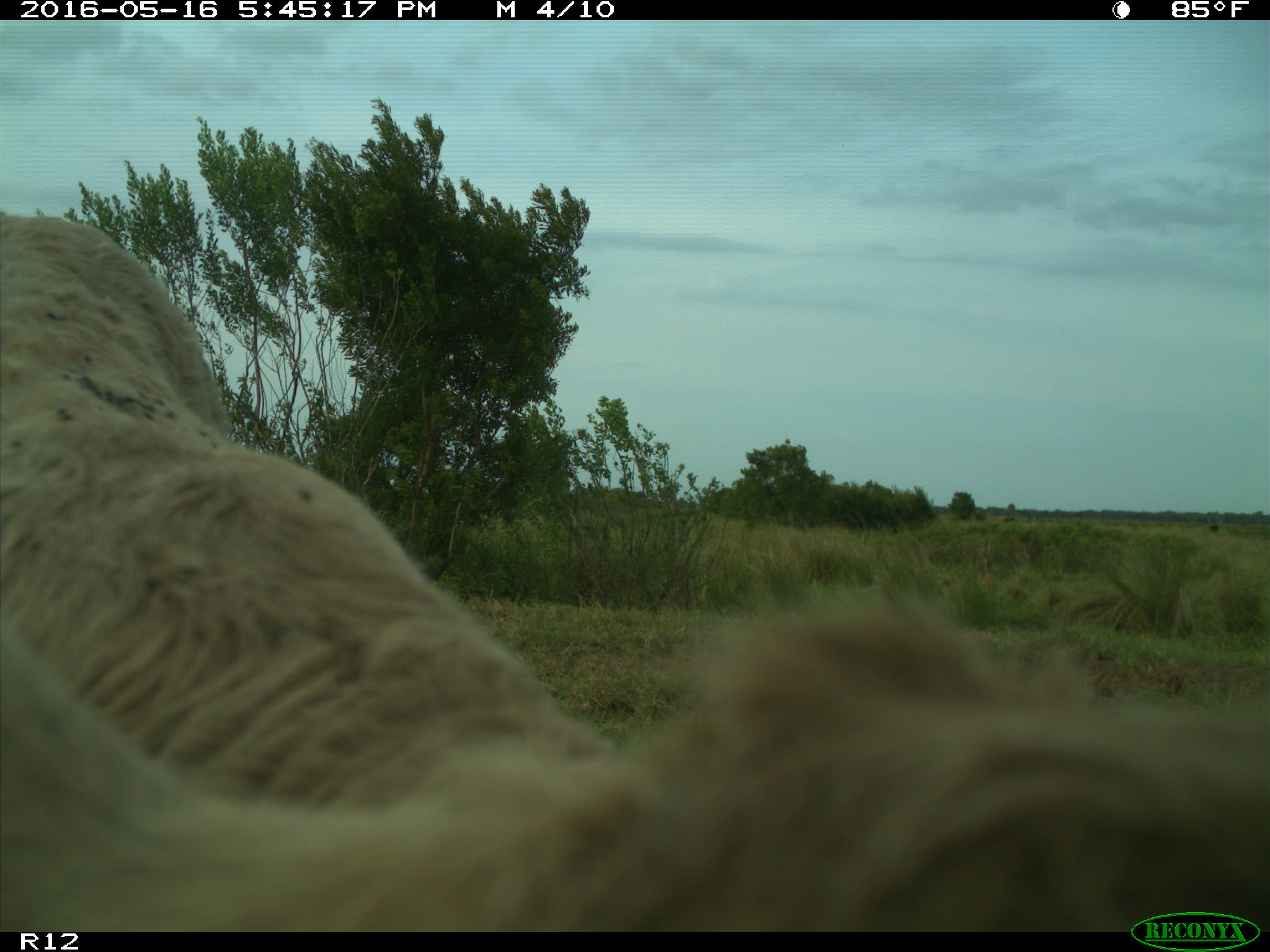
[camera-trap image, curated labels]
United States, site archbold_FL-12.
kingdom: Animalia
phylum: Chordata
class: Mammalia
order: Artiodactyla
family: Bovidae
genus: Bos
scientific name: Bos taurus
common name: domestic cow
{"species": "Bos taurus (domestic cow)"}